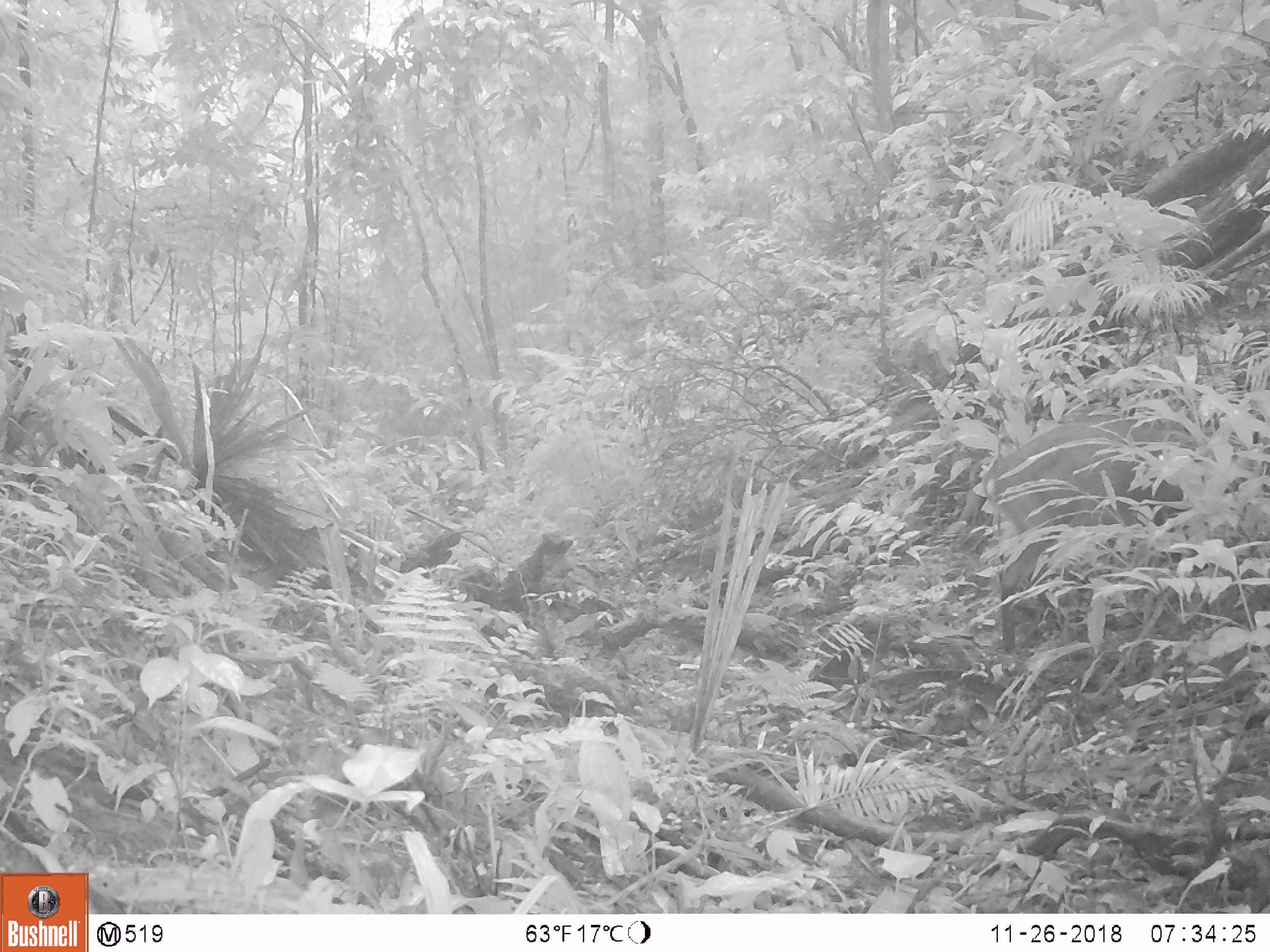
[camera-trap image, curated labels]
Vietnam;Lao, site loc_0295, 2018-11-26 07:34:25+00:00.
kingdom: Animalia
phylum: Chordata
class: Mammalia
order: Artiodactyla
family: Cervidae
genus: Muntiacus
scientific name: Muntiacus vuquangensis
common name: large-antlered muntjac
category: large antlered muntjac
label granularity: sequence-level